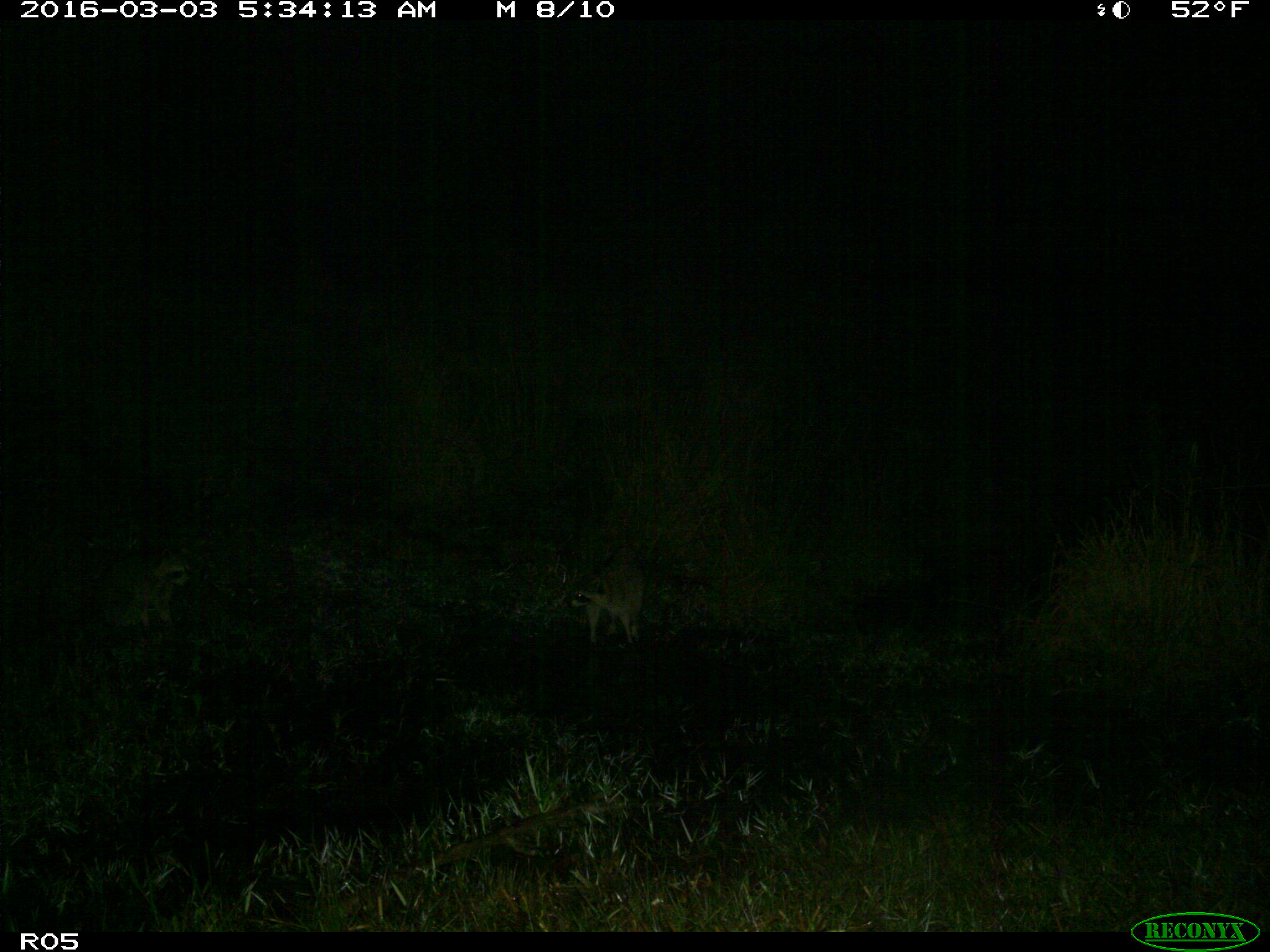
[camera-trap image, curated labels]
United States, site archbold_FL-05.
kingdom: Animalia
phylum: Chordata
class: Mammalia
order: Carnivora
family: Procyonidae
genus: Procyon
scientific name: Procyon lotor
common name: common raccoon